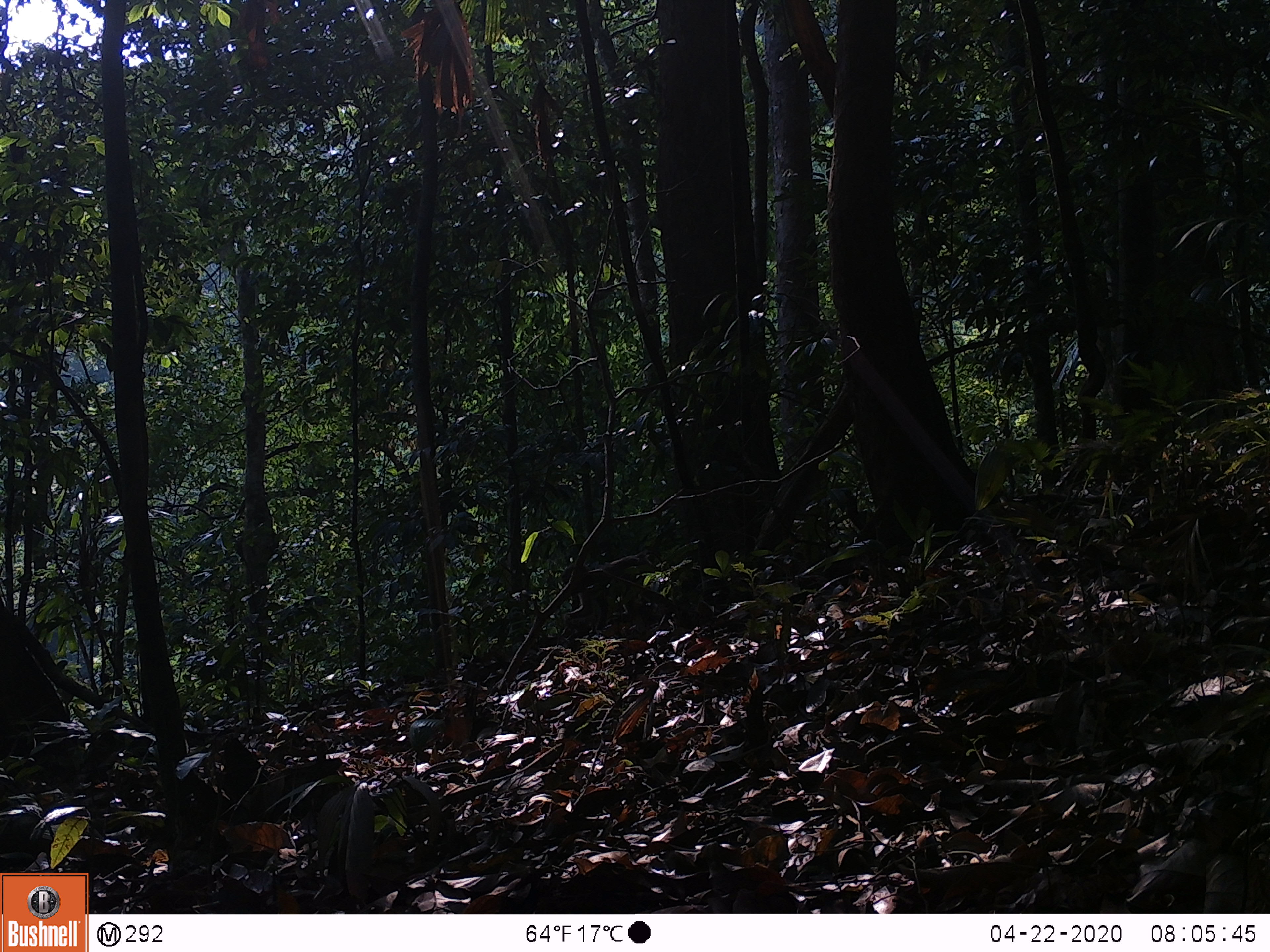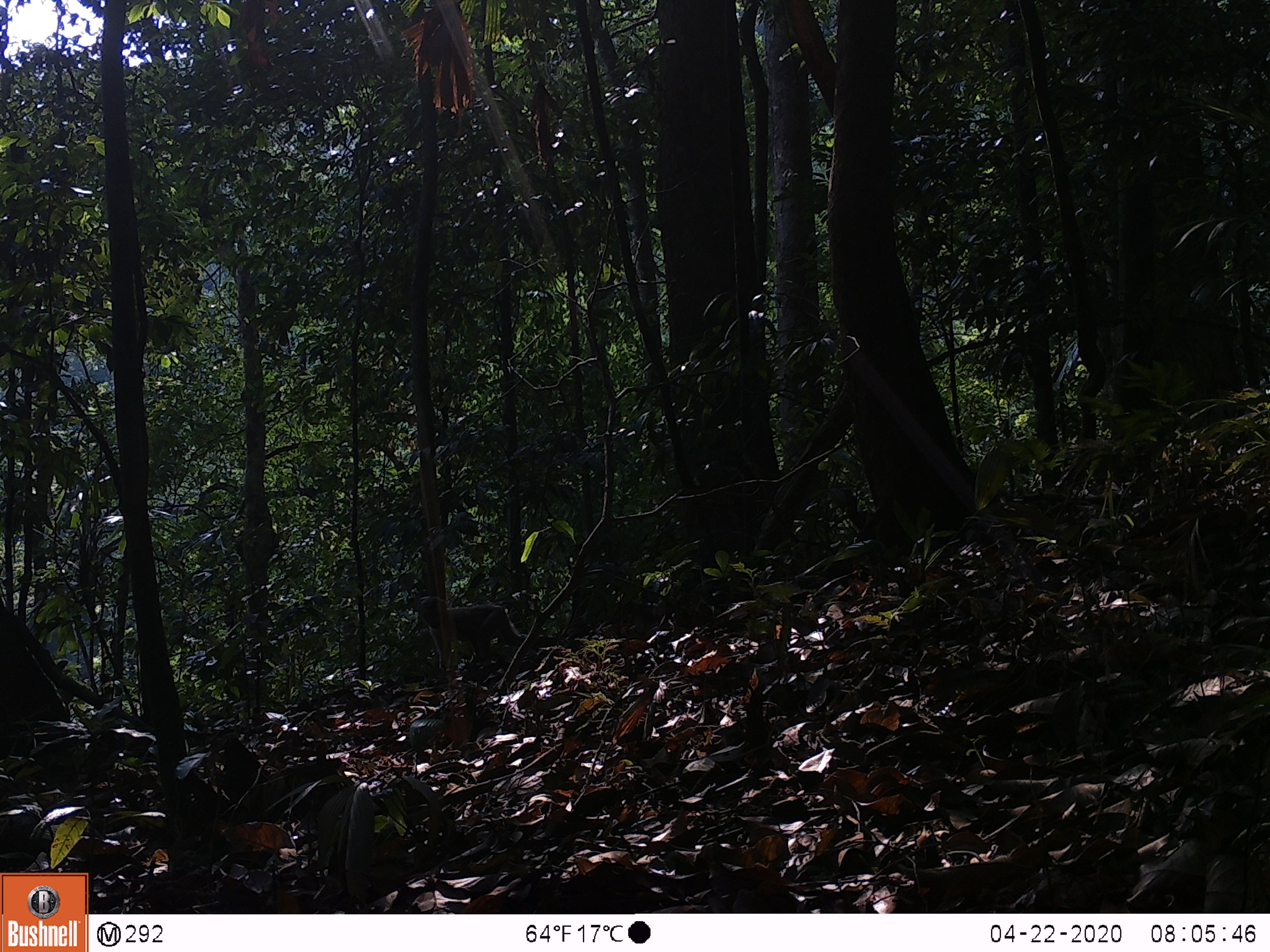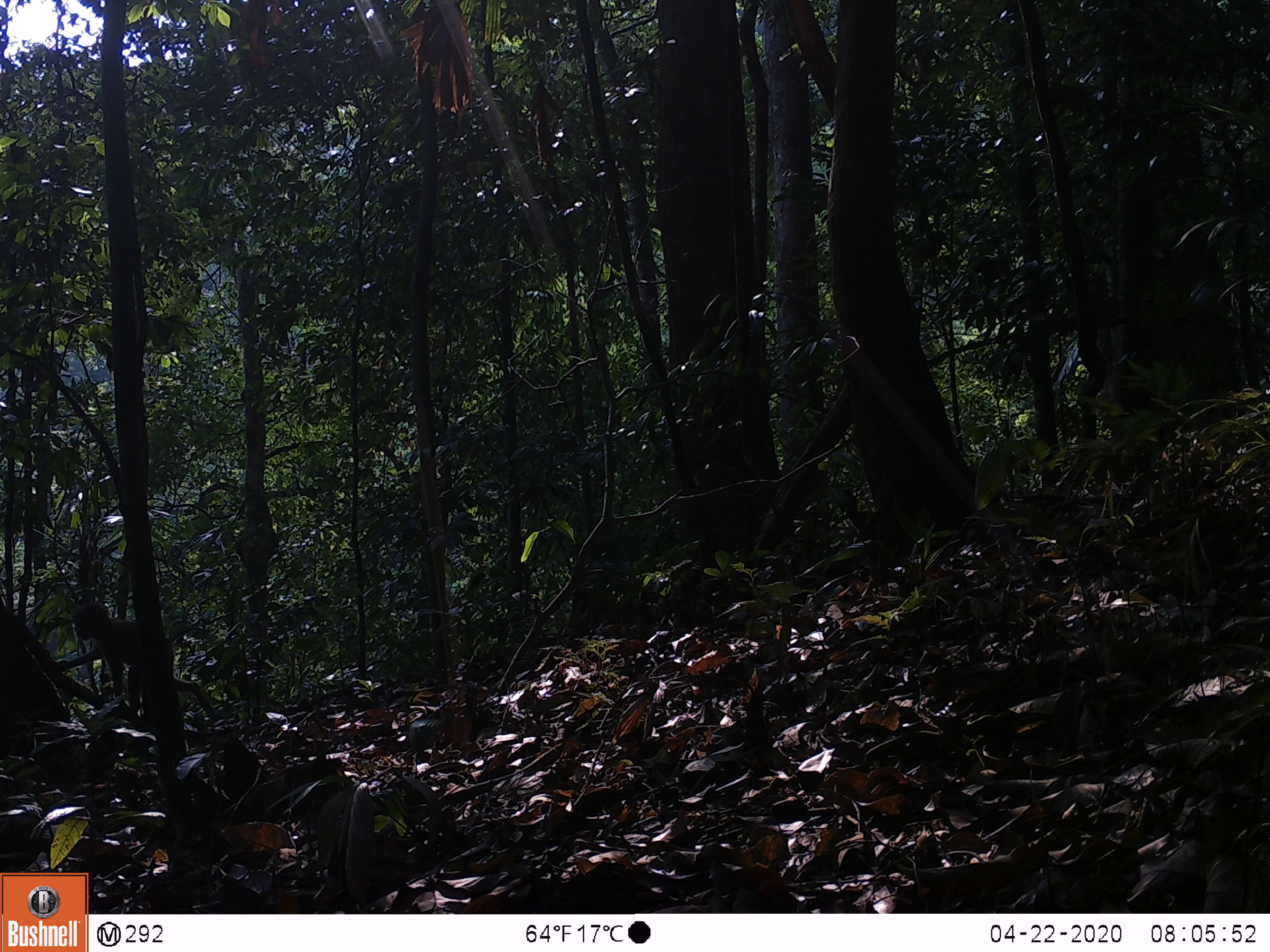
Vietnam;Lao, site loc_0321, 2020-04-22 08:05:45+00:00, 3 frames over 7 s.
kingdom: Animalia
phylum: Chordata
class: Mammalia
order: Primates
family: Cercopithecidae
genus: Macaca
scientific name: Macaca nemestrina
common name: pig-tailed macaque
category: pig tailed macaque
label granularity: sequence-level